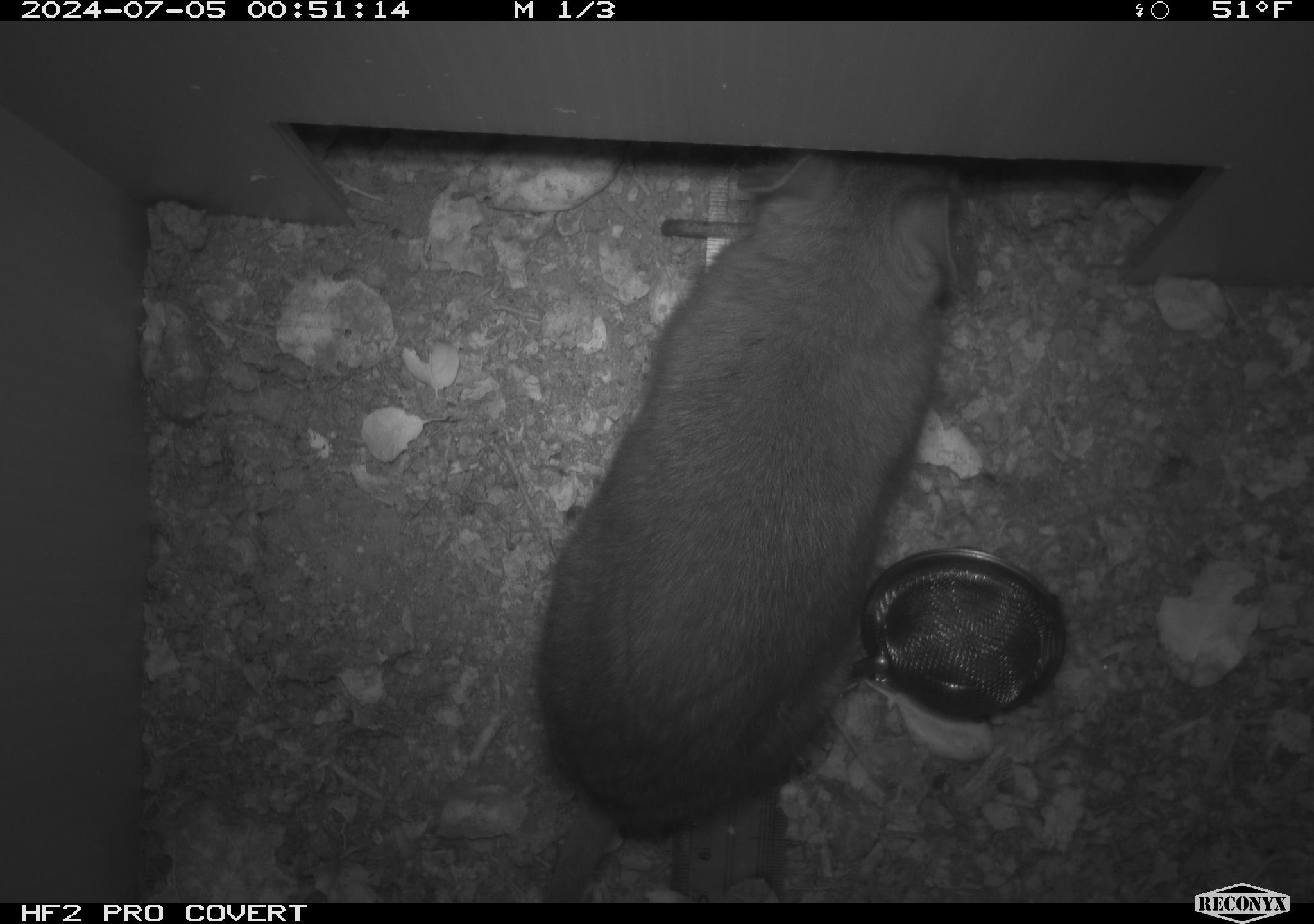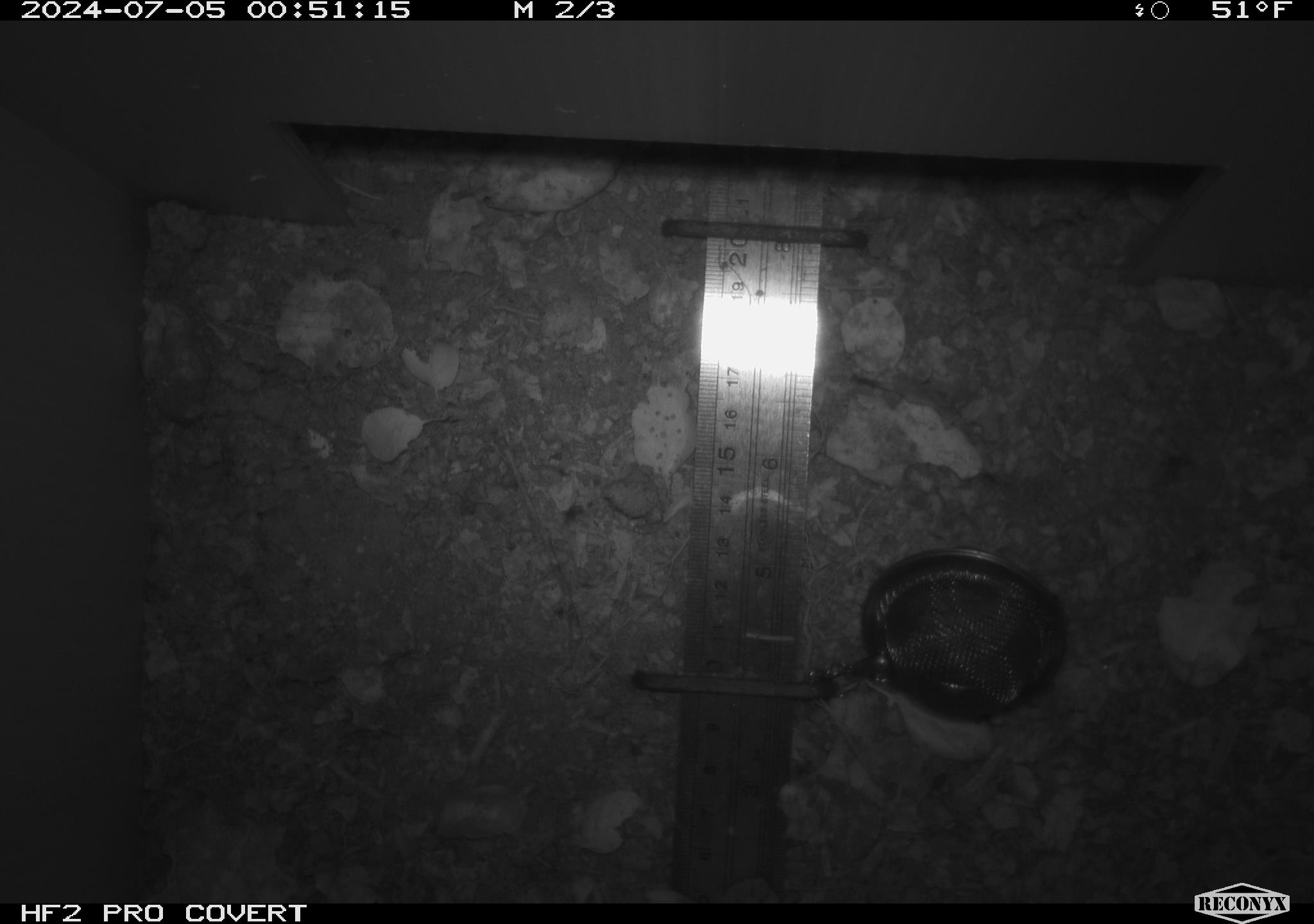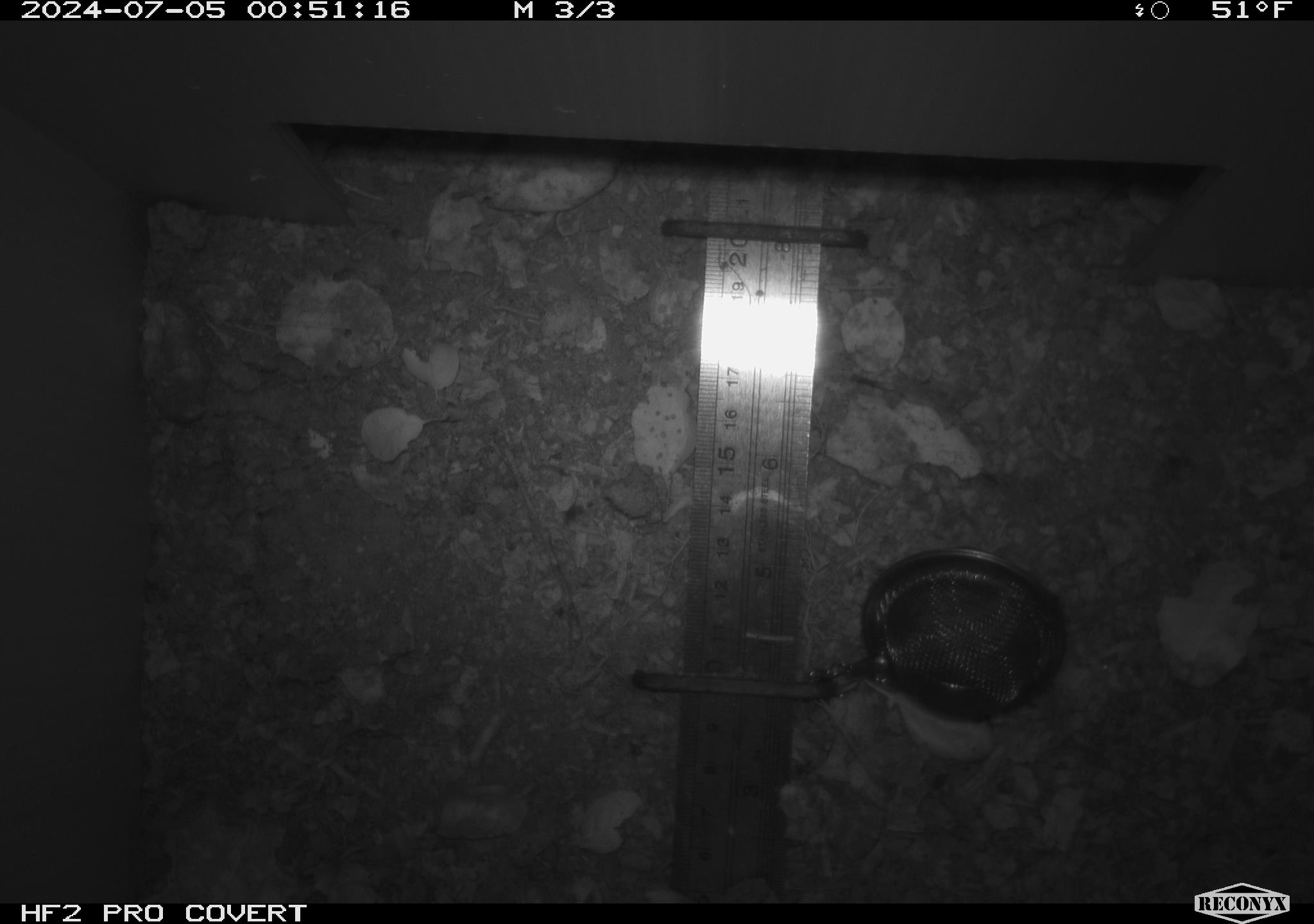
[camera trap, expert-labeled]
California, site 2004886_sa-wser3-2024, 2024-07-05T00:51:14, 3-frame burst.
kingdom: Animalia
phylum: Chordata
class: Mammalia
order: Rodentia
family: Cricetidae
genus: Neotoma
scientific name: Neotoma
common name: pack rat or woodrat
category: neotoma species